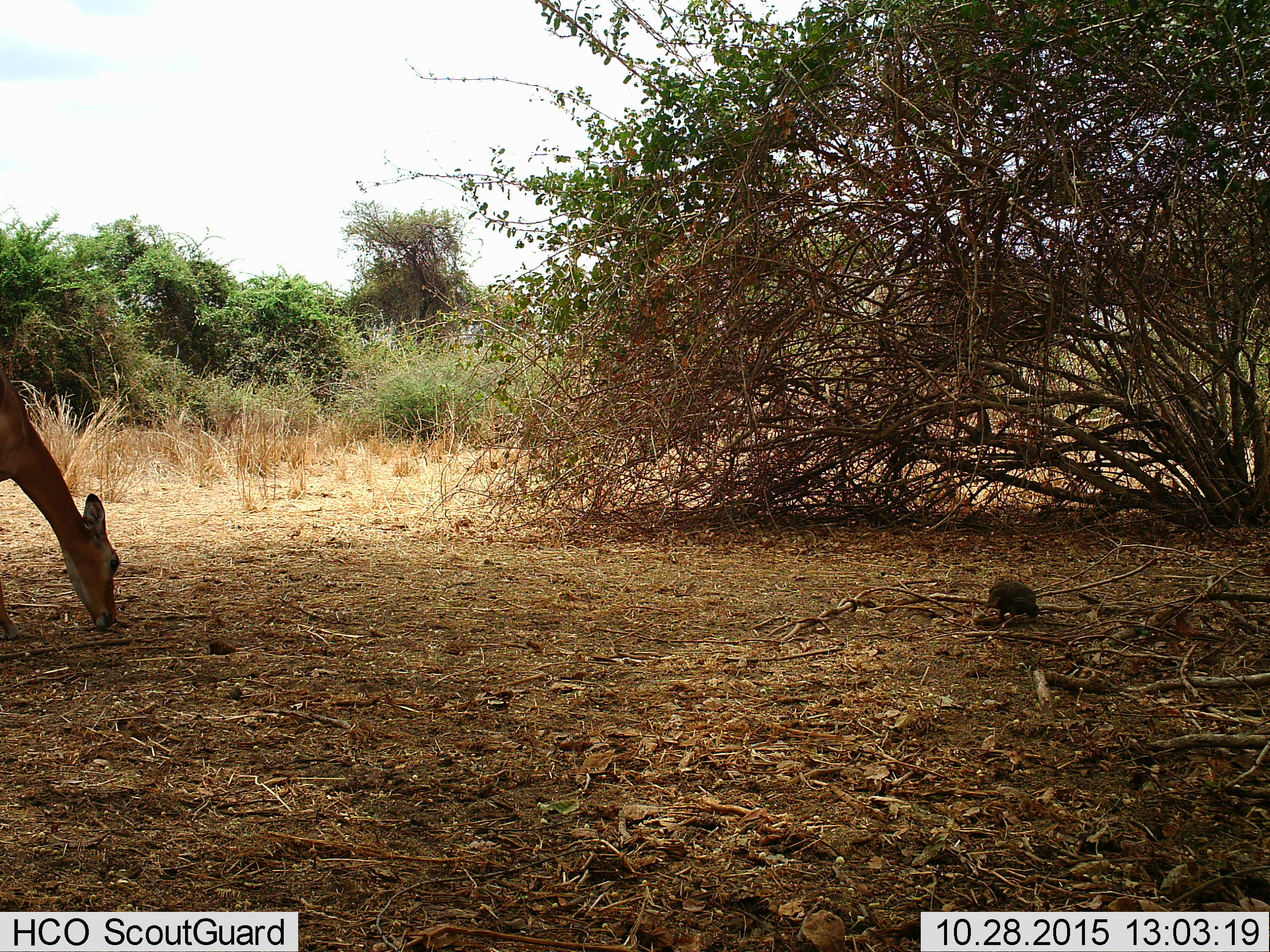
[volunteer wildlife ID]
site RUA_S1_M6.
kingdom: Animalia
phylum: Chordata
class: Aves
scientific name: Aves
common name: bird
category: birdother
Birdother (bird) (Aves), count 1. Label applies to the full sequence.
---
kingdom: Animalia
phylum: Chordata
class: Mammalia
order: Artiodactyla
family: Bovidae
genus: Aepyceros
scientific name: Aepyceros melampus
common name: impala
Impala (Aepyceros melampus), count 1. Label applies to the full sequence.